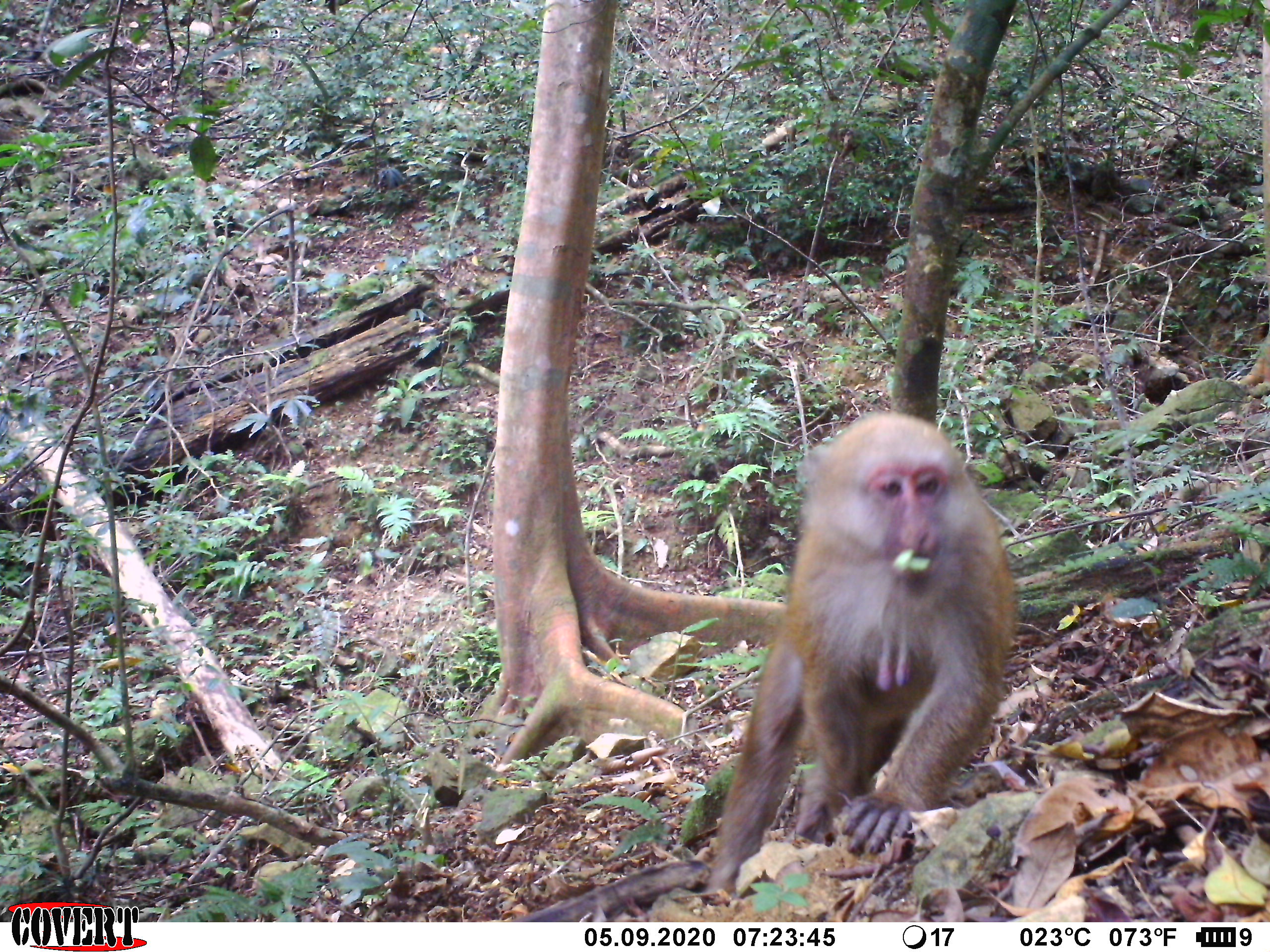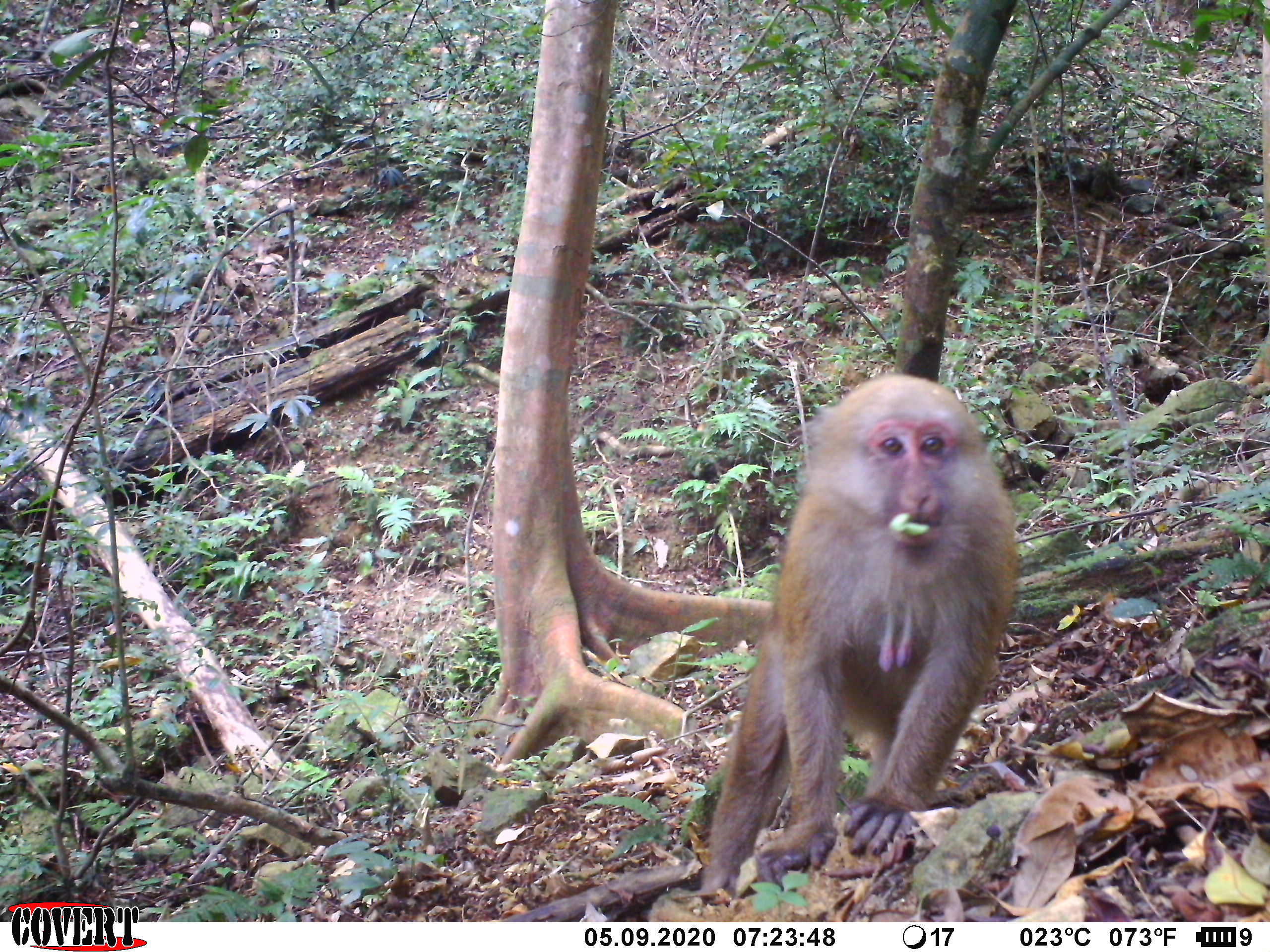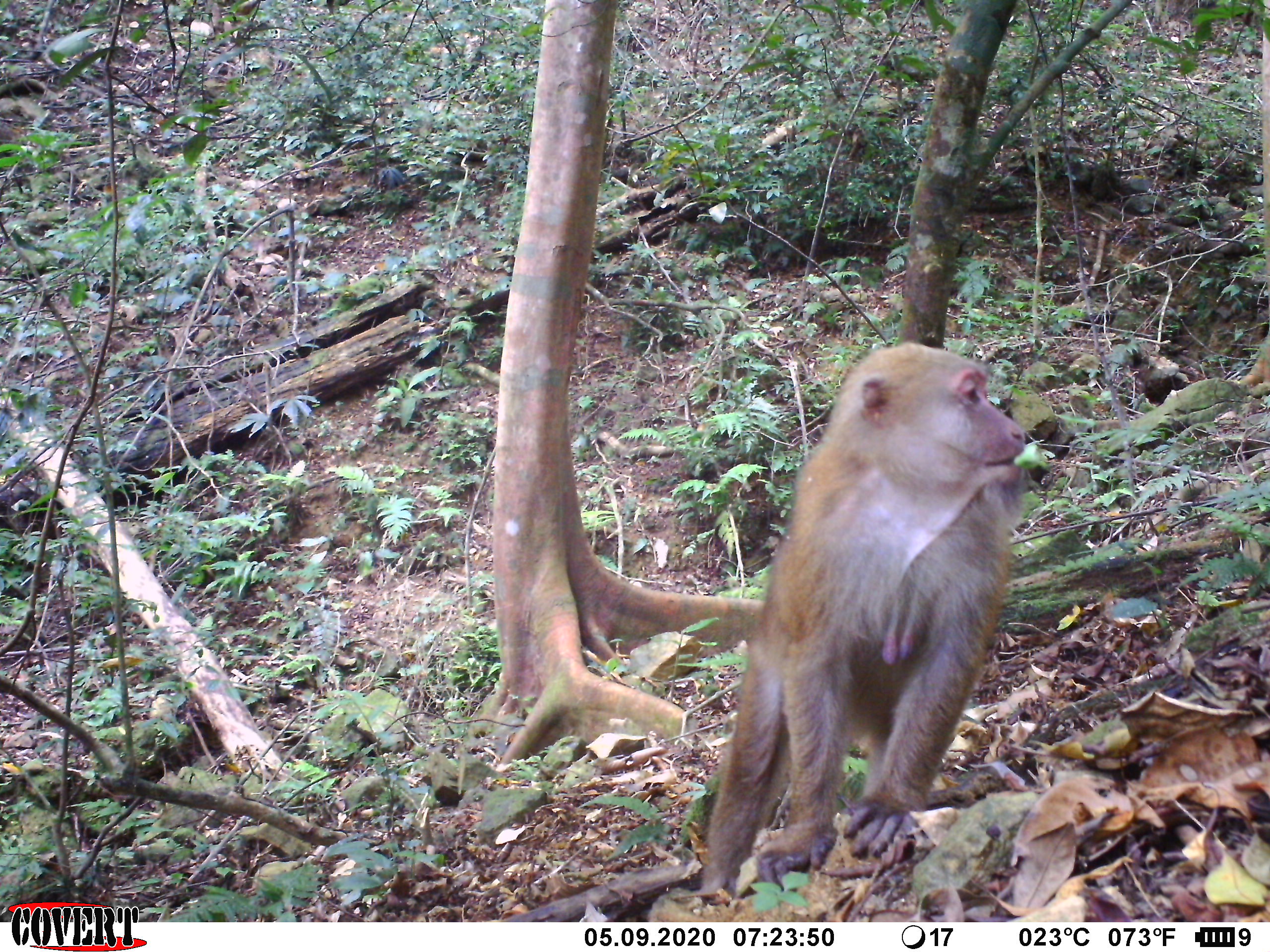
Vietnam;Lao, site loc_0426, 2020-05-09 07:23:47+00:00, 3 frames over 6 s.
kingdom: Animalia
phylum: Chordata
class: Mammalia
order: Primates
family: Cercopithecidae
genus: Macaca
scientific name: Macaca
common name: macaques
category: assam or rhesus macaque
Assam or rhesus macaque (macaques) (Macaca). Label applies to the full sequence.